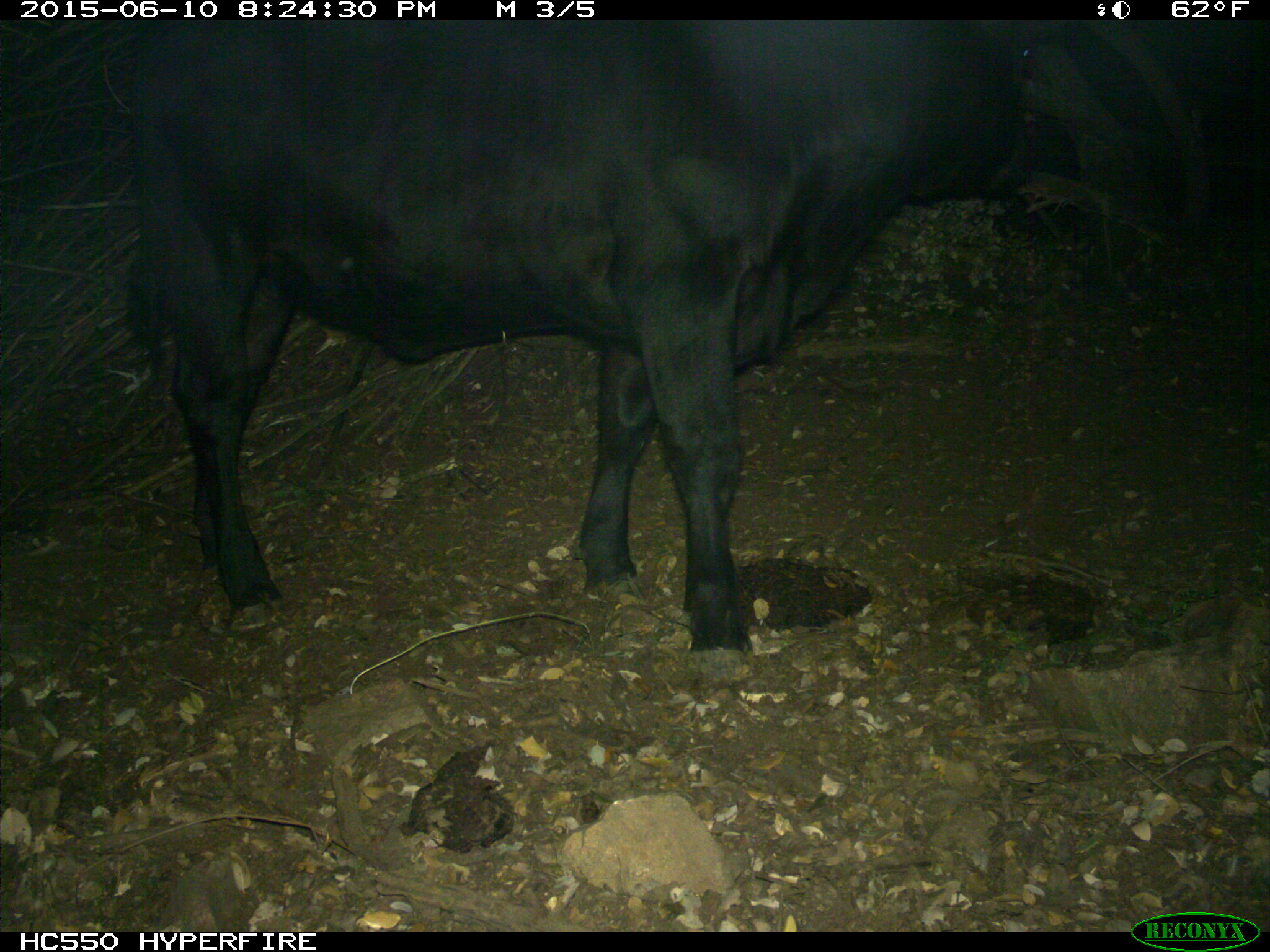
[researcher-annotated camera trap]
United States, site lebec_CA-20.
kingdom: Animalia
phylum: Chordata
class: Mammalia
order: Artiodactyla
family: Bovidae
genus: Bos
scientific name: Bos taurus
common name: domestic cow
Bos taurus (domestic cow).